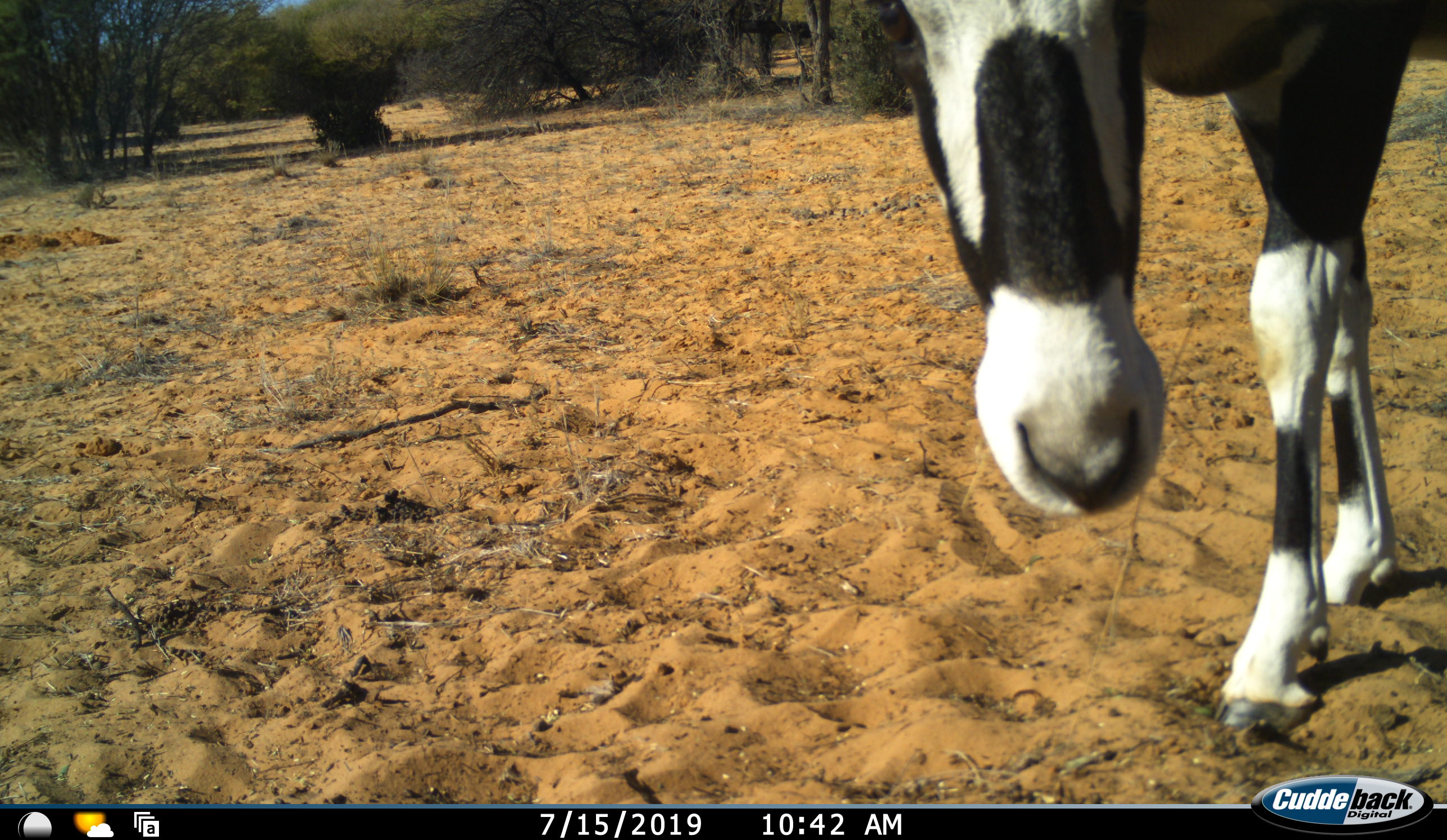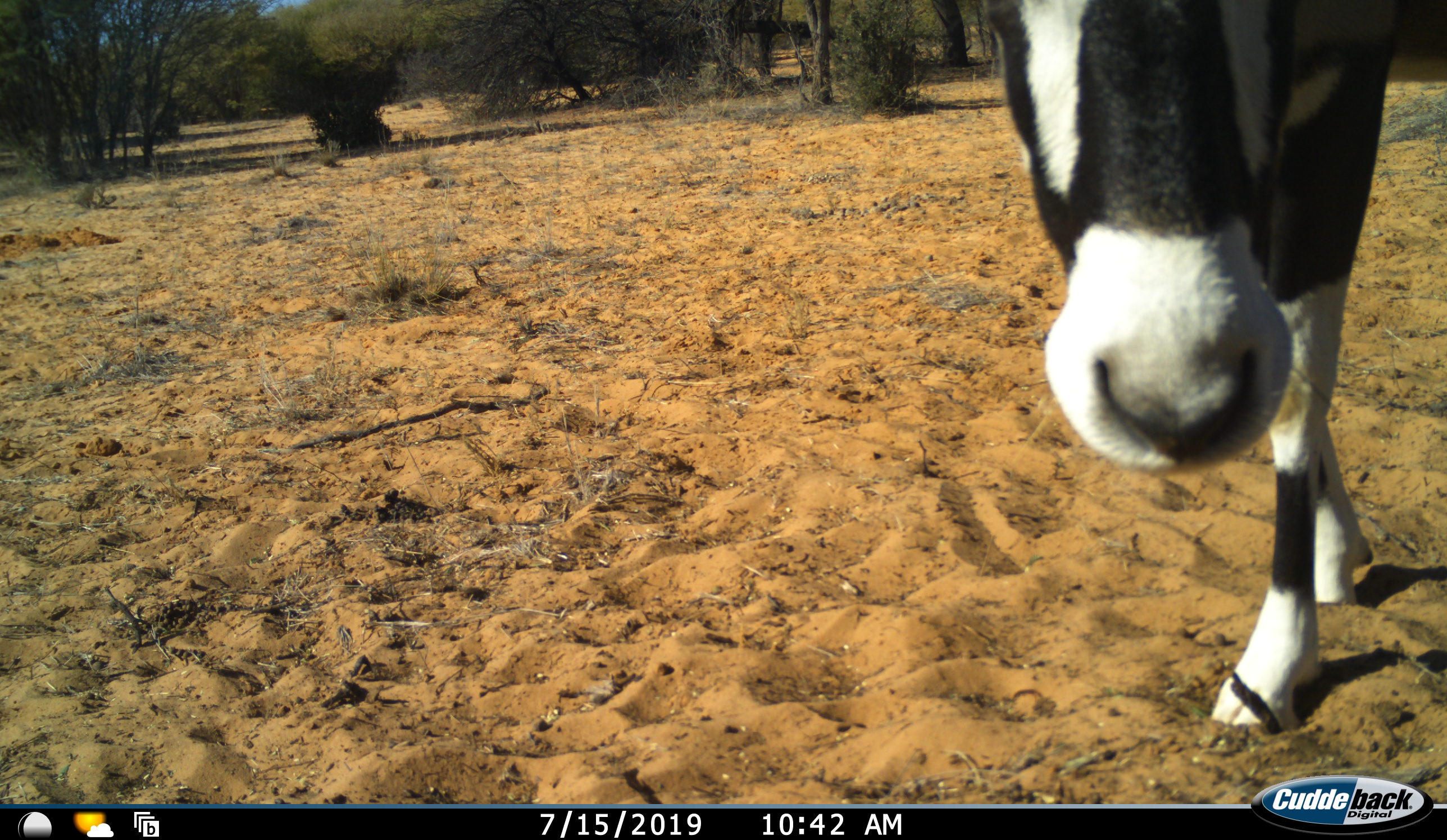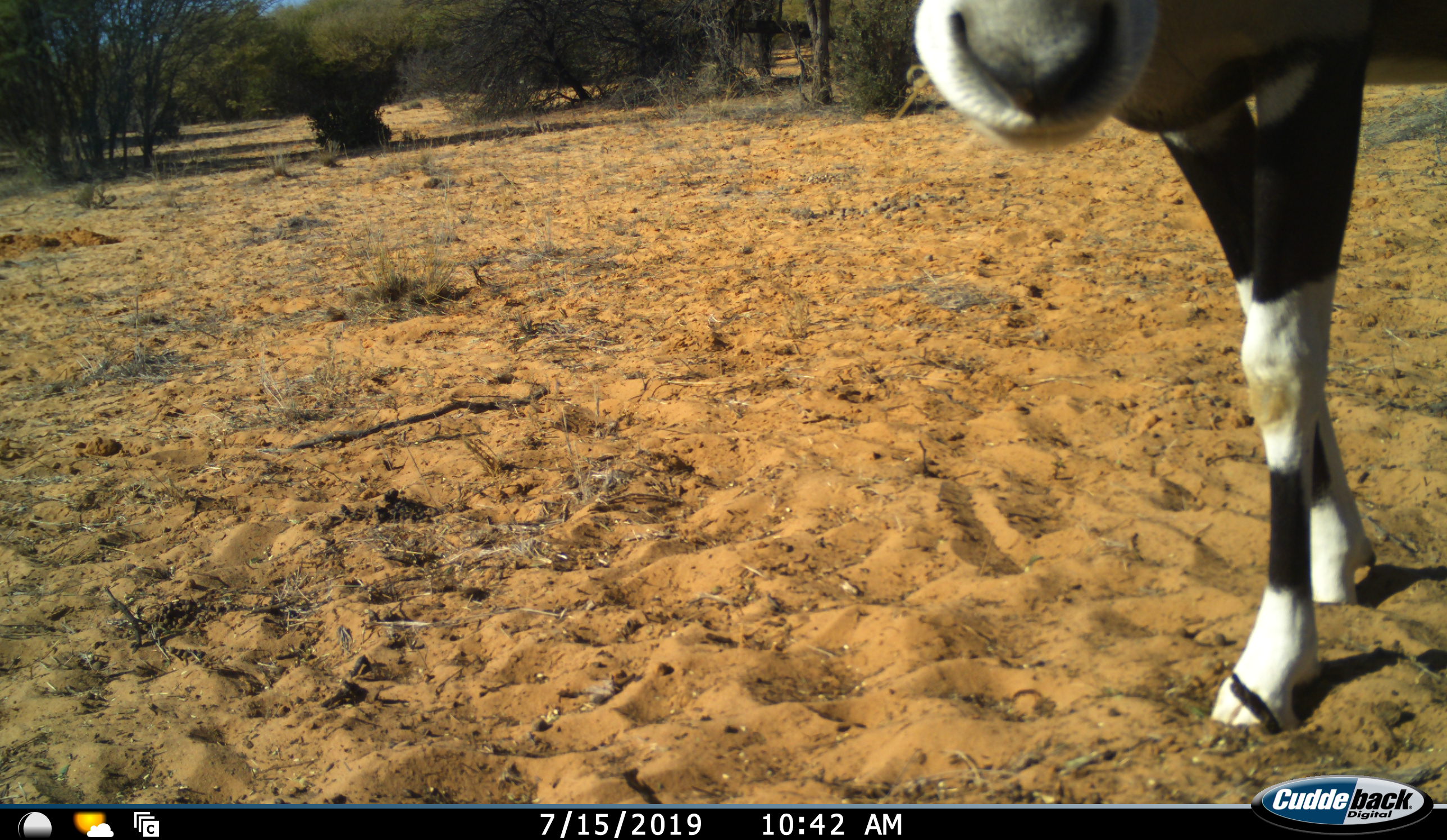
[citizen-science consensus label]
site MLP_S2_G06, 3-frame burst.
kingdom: Animalia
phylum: Chordata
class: Mammalia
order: Artiodactyla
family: Bovidae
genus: Oryx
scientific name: Oryx gazella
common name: gemsbok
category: oryx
Oryx (gemsbok) (Oryx gazella), count 1. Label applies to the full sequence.